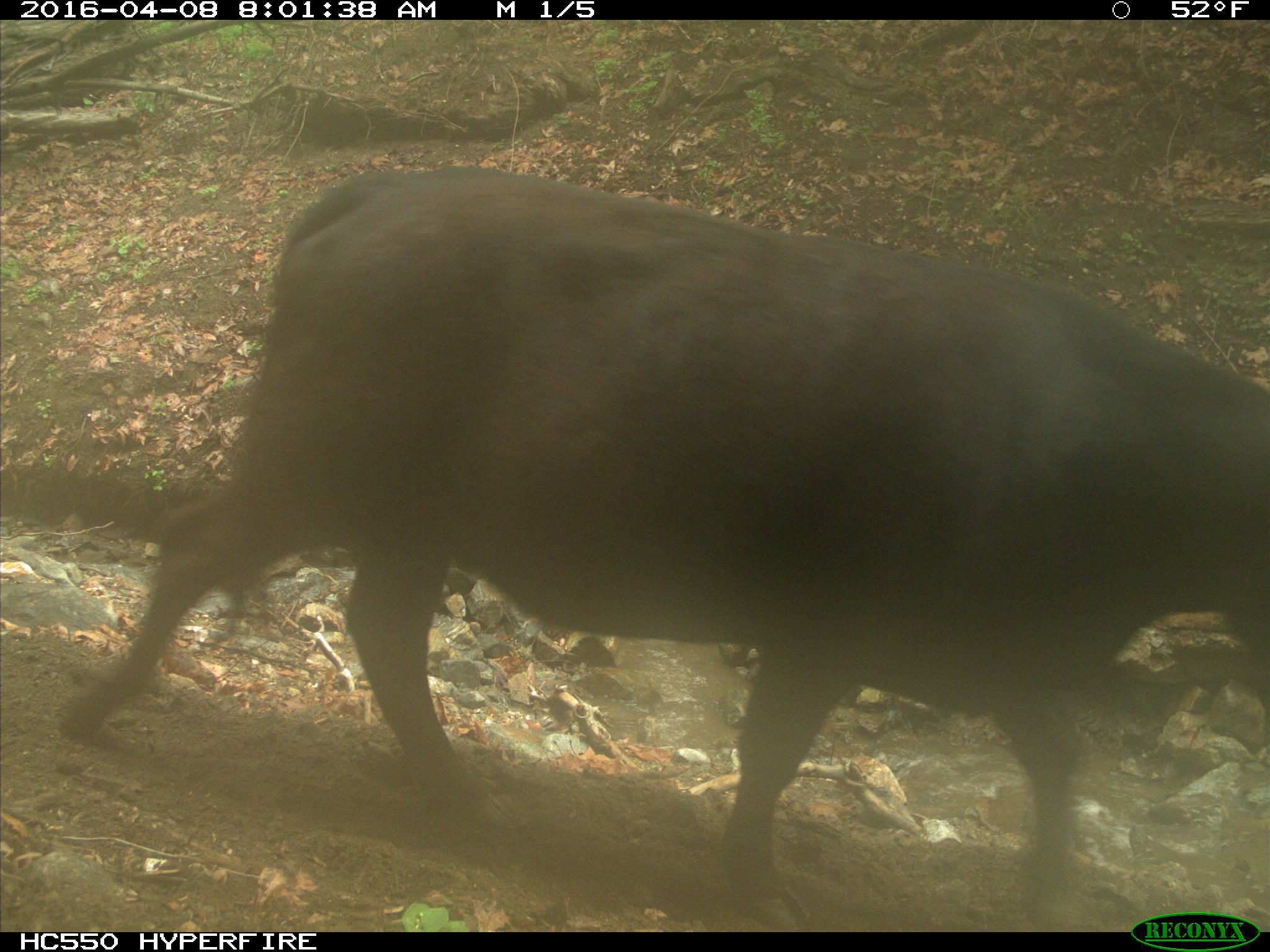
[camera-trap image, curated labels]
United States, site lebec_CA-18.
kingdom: Animalia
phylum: Chordata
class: Mammalia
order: Artiodactyla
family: Bovidae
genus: Bos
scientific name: Bos taurus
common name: domestic cow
Bos taurus (domestic cow).